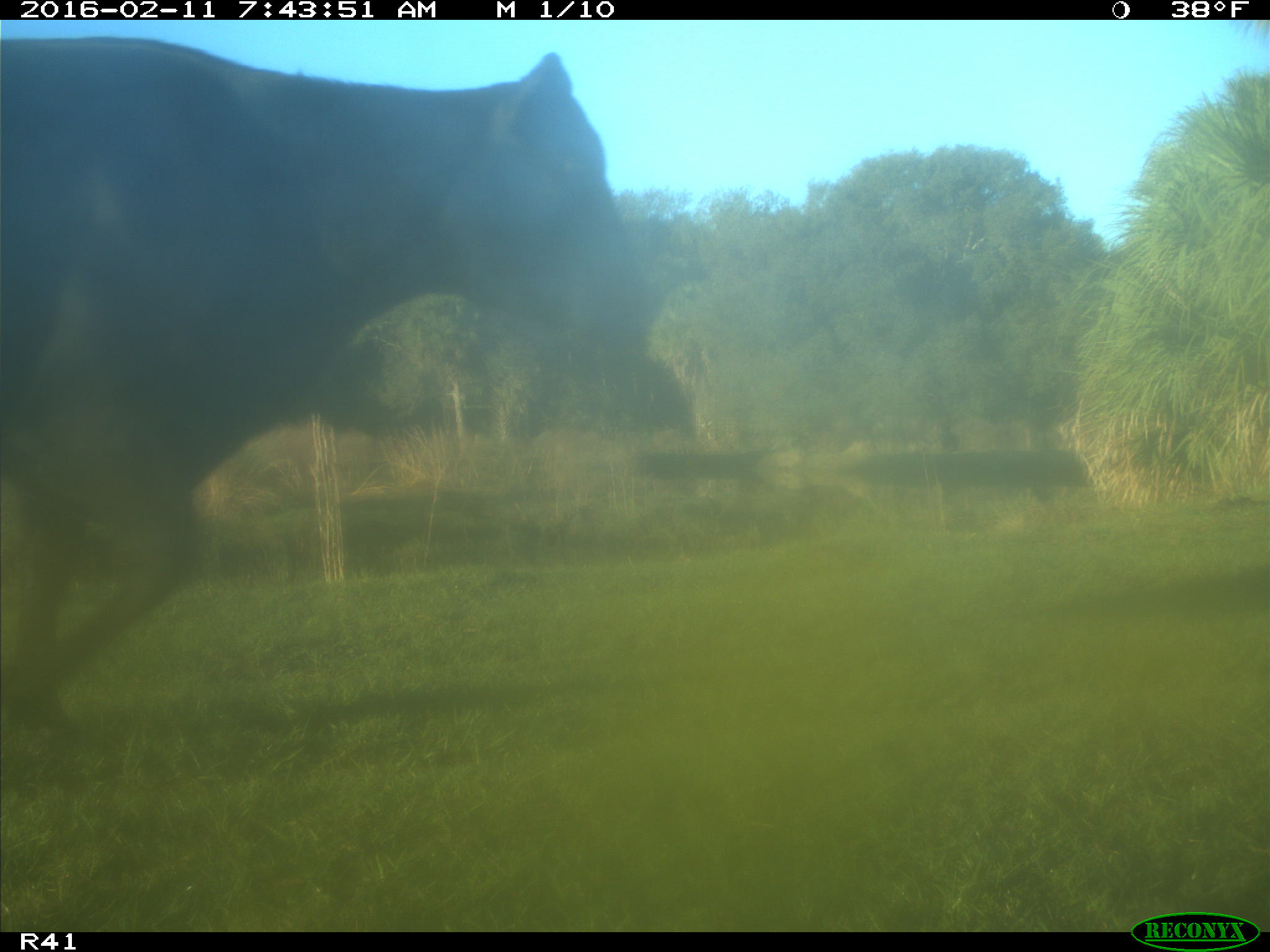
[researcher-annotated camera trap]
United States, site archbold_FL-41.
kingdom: Animalia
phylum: Chordata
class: Mammalia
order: Artiodactyla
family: Bovidae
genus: Bos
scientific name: Bos taurus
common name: domestic cow